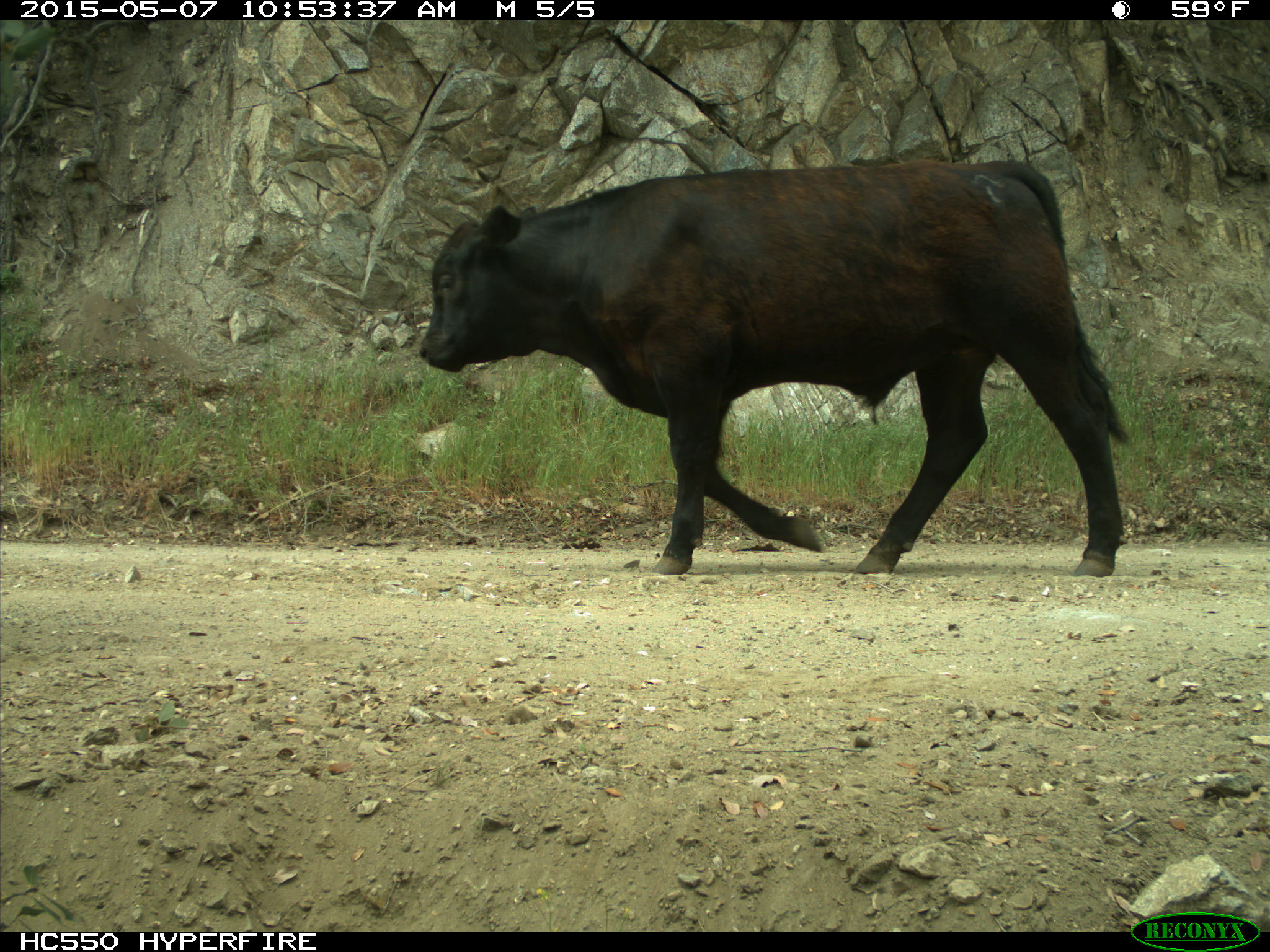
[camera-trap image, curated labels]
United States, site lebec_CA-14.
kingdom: Animalia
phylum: Chordata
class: Mammalia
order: Artiodactyla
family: Bovidae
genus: Bos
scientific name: Bos taurus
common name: domestic cow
Bos taurus (domestic cow).